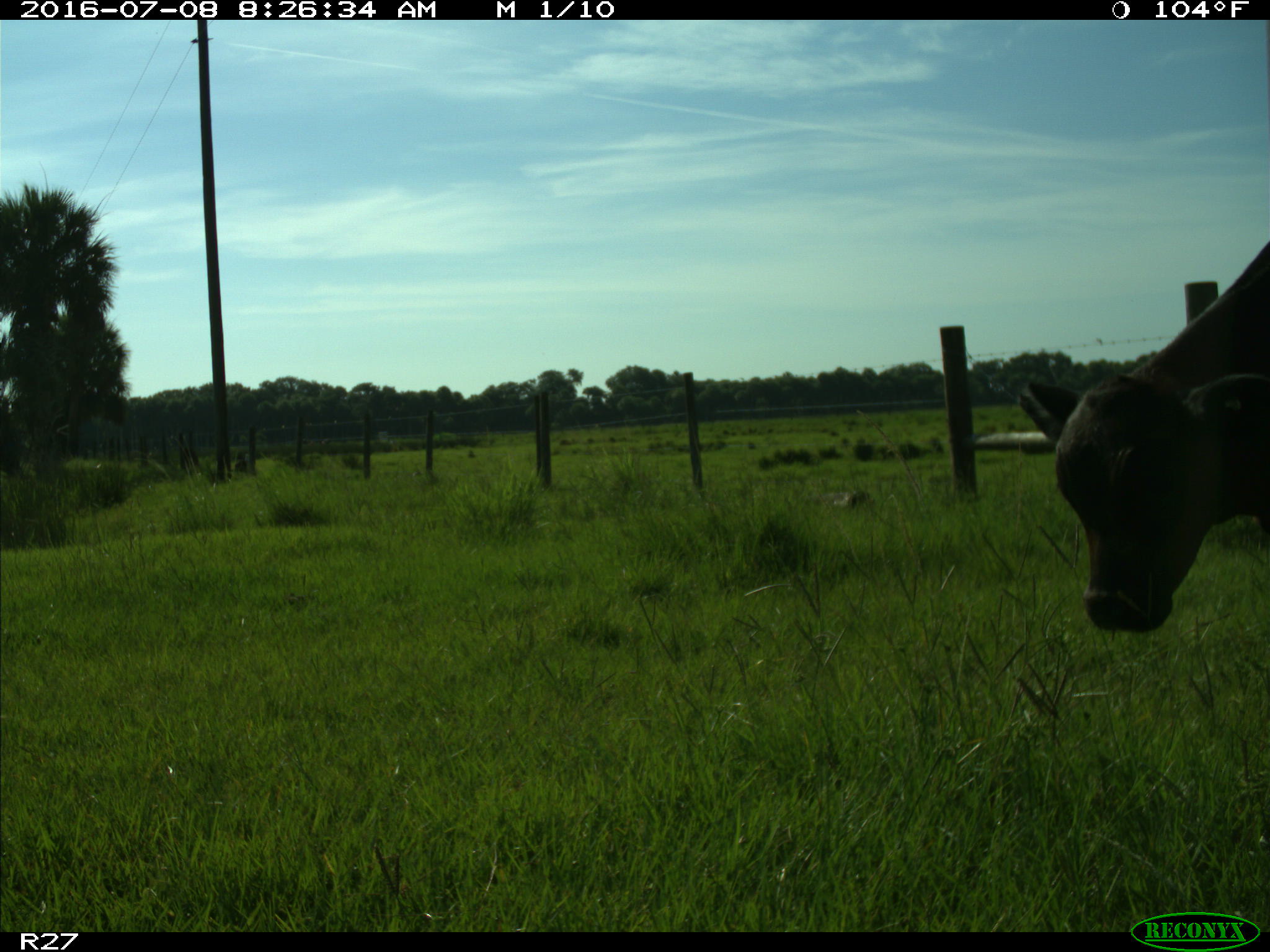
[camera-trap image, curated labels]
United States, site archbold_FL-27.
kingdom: Animalia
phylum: Chordata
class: Mammalia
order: Artiodactyla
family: Bovidae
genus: Bos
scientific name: Bos taurus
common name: domestic cow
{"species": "Bos taurus (domestic cow)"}